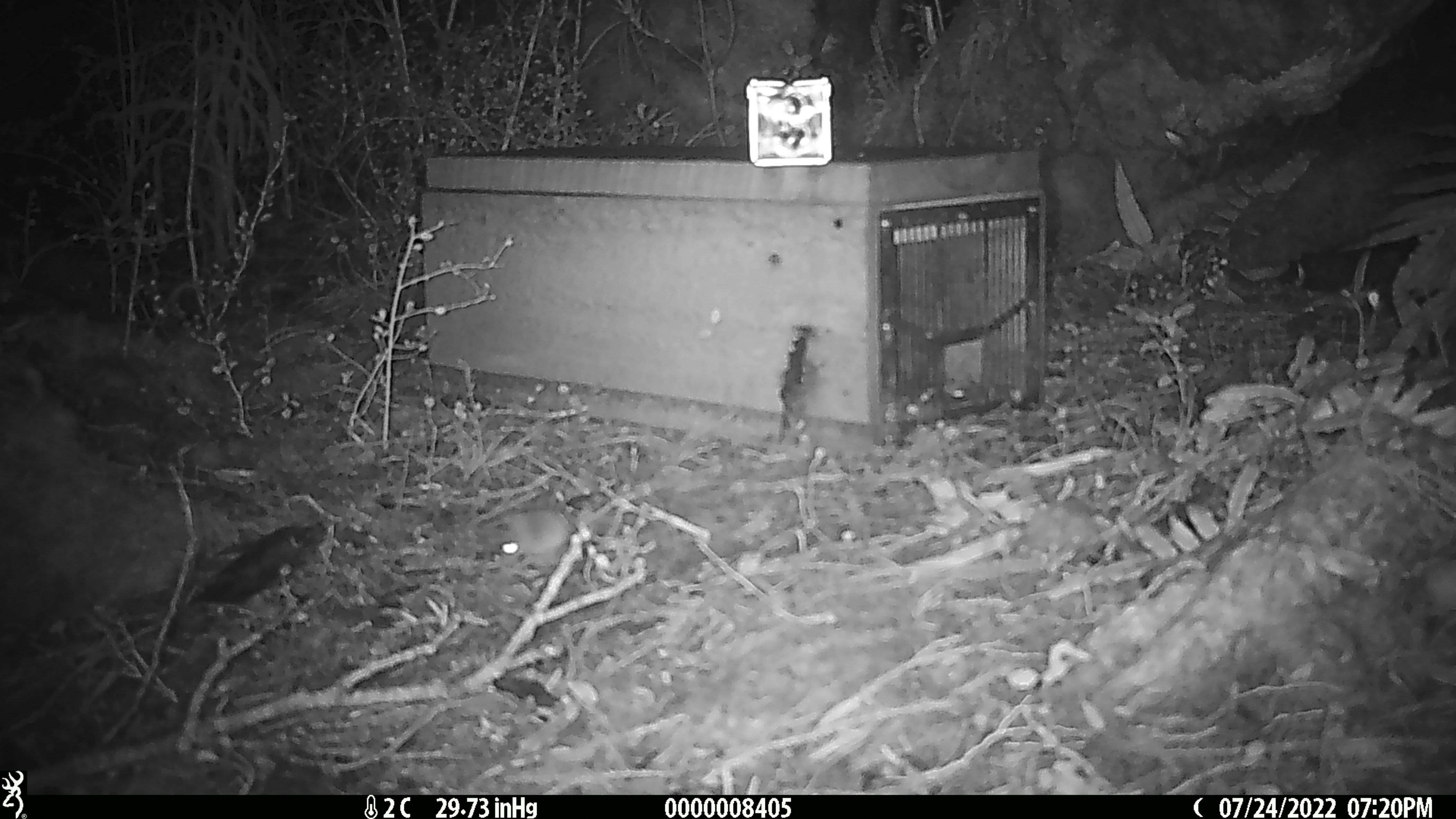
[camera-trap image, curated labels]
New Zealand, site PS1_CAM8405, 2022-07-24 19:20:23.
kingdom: Animalia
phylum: Chordata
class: Mammalia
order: Rodentia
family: Muridae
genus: Mus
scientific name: Mus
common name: mouse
Mouse (Mus).